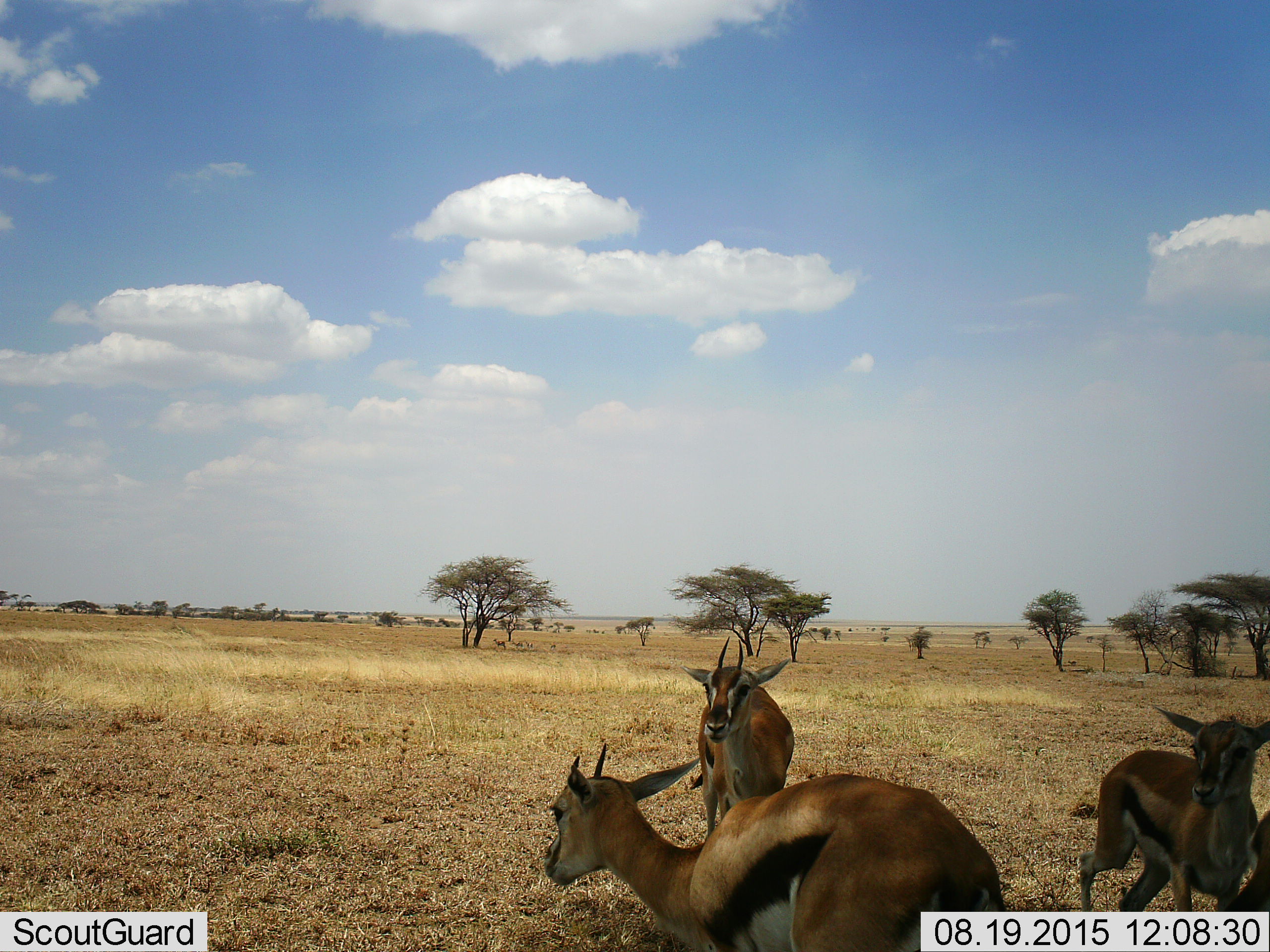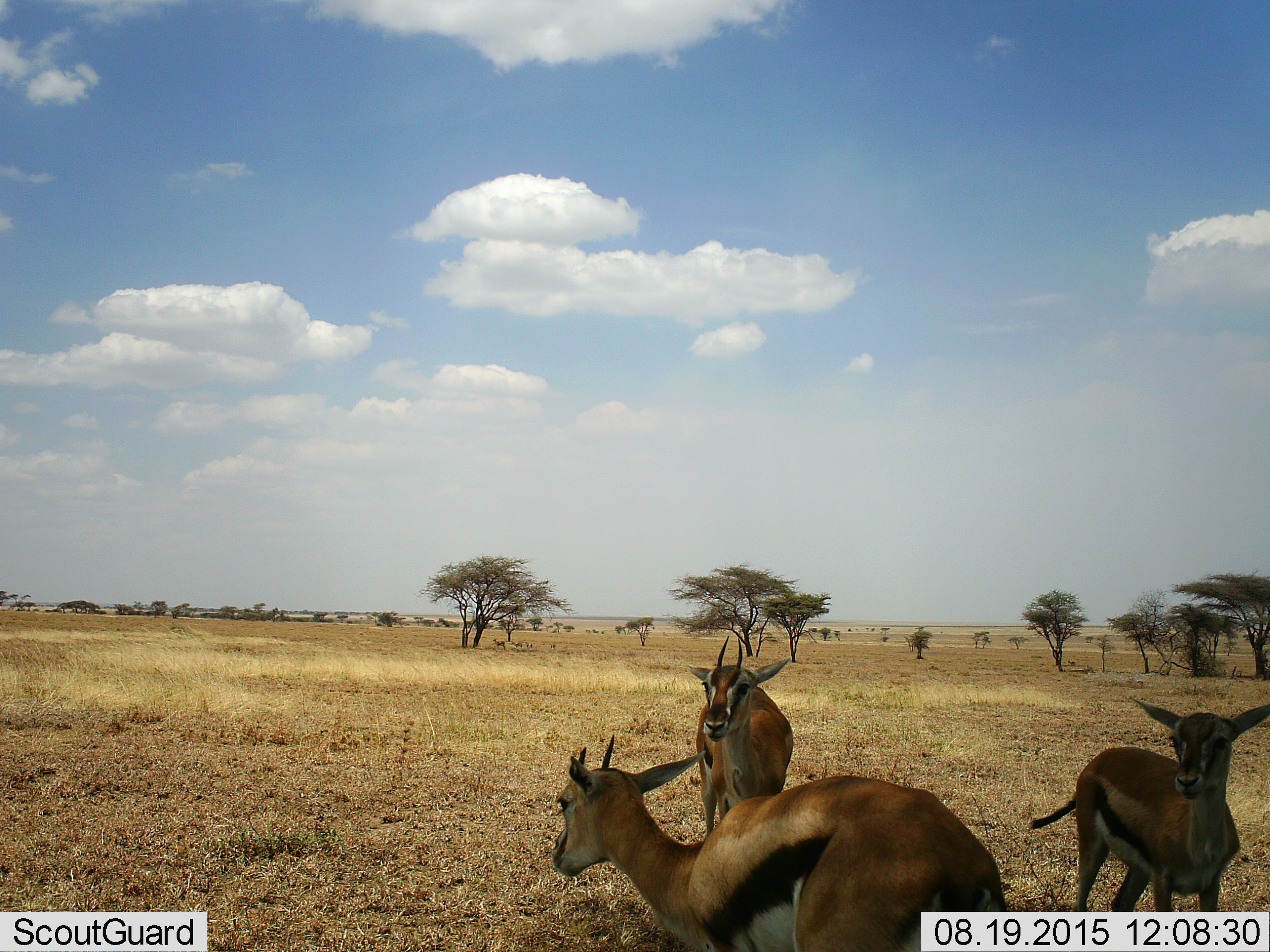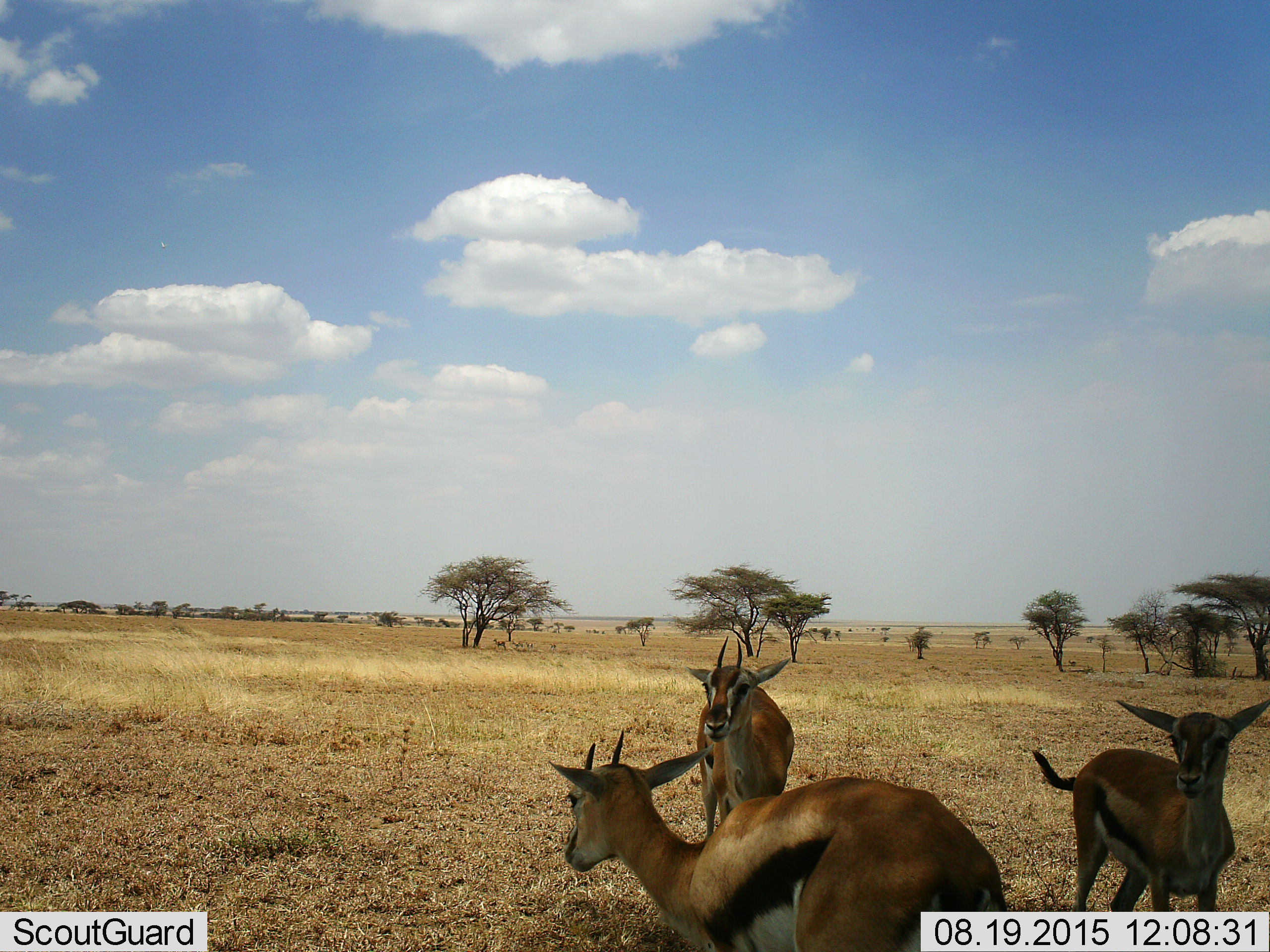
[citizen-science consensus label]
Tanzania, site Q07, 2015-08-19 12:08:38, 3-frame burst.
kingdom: Animalia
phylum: Chordata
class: Mammalia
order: Artiodactyla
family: Bovidae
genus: Eudorcas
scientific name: Eudorcas thomsonii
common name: thomson's gazelle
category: gazellethomsons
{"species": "gazellethomsons (thomson's gazelle) (Eudorcas thomsonii)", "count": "3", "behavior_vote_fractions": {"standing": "100%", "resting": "0%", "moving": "12%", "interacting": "0%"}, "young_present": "12%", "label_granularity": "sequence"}